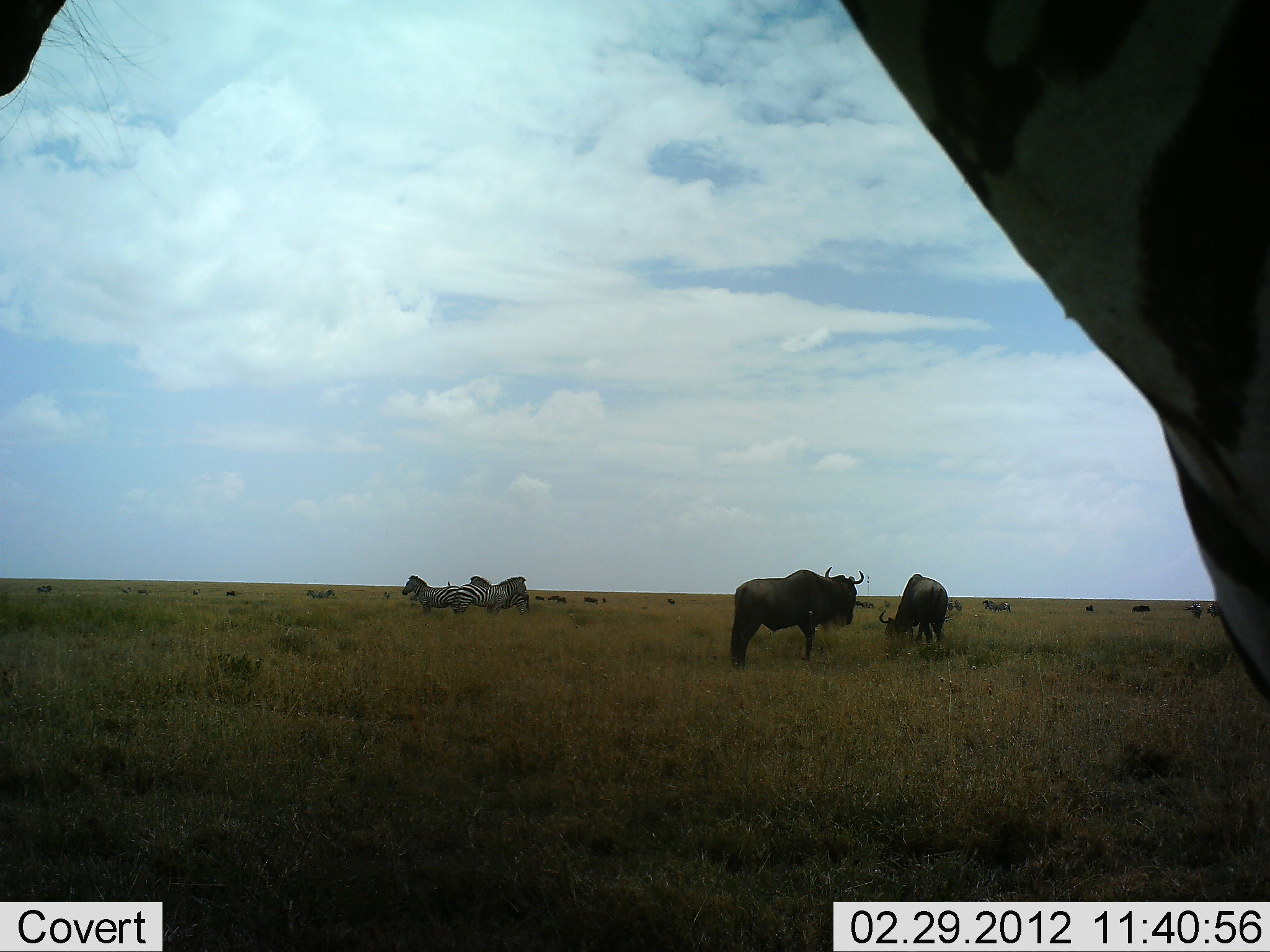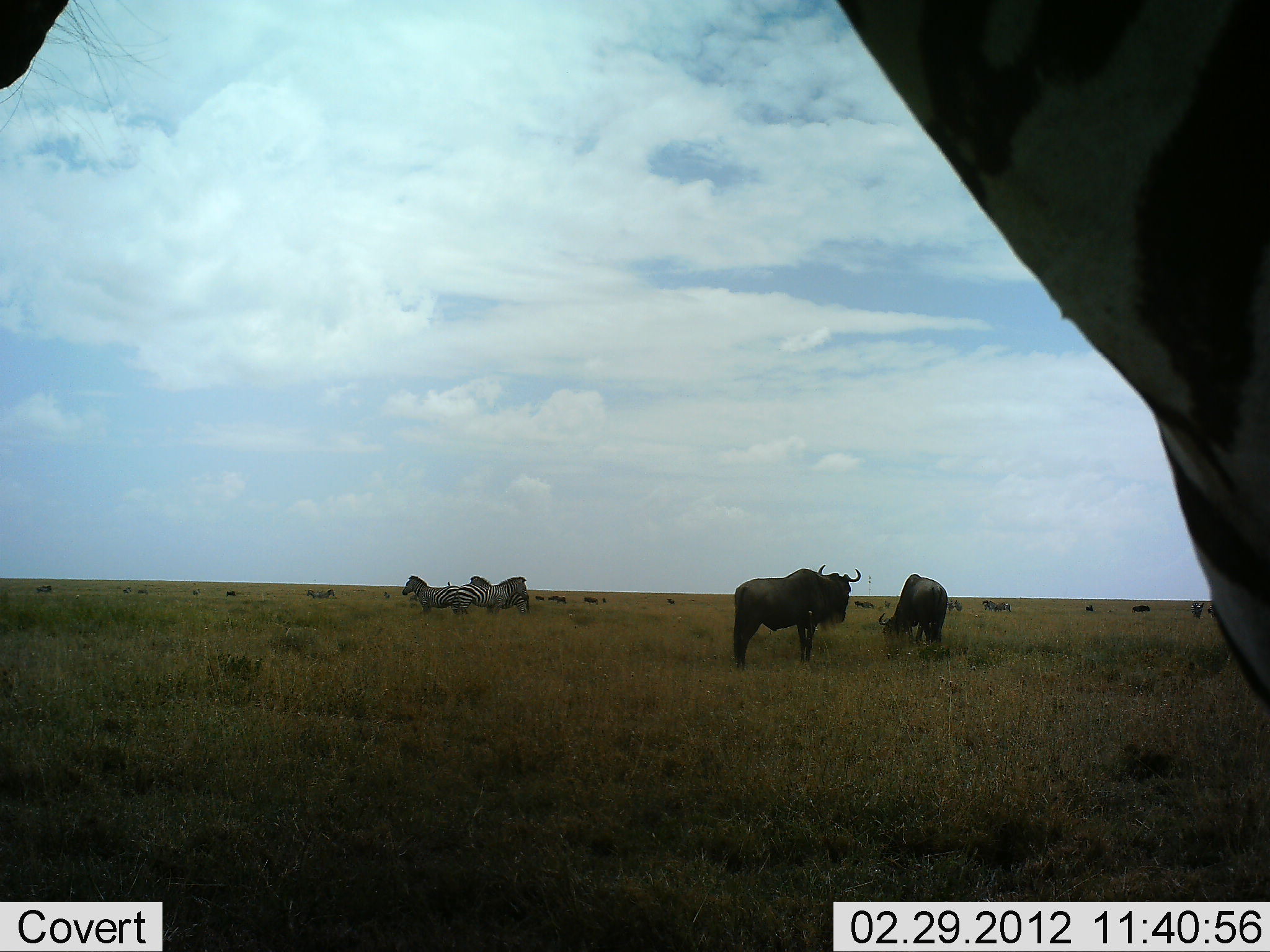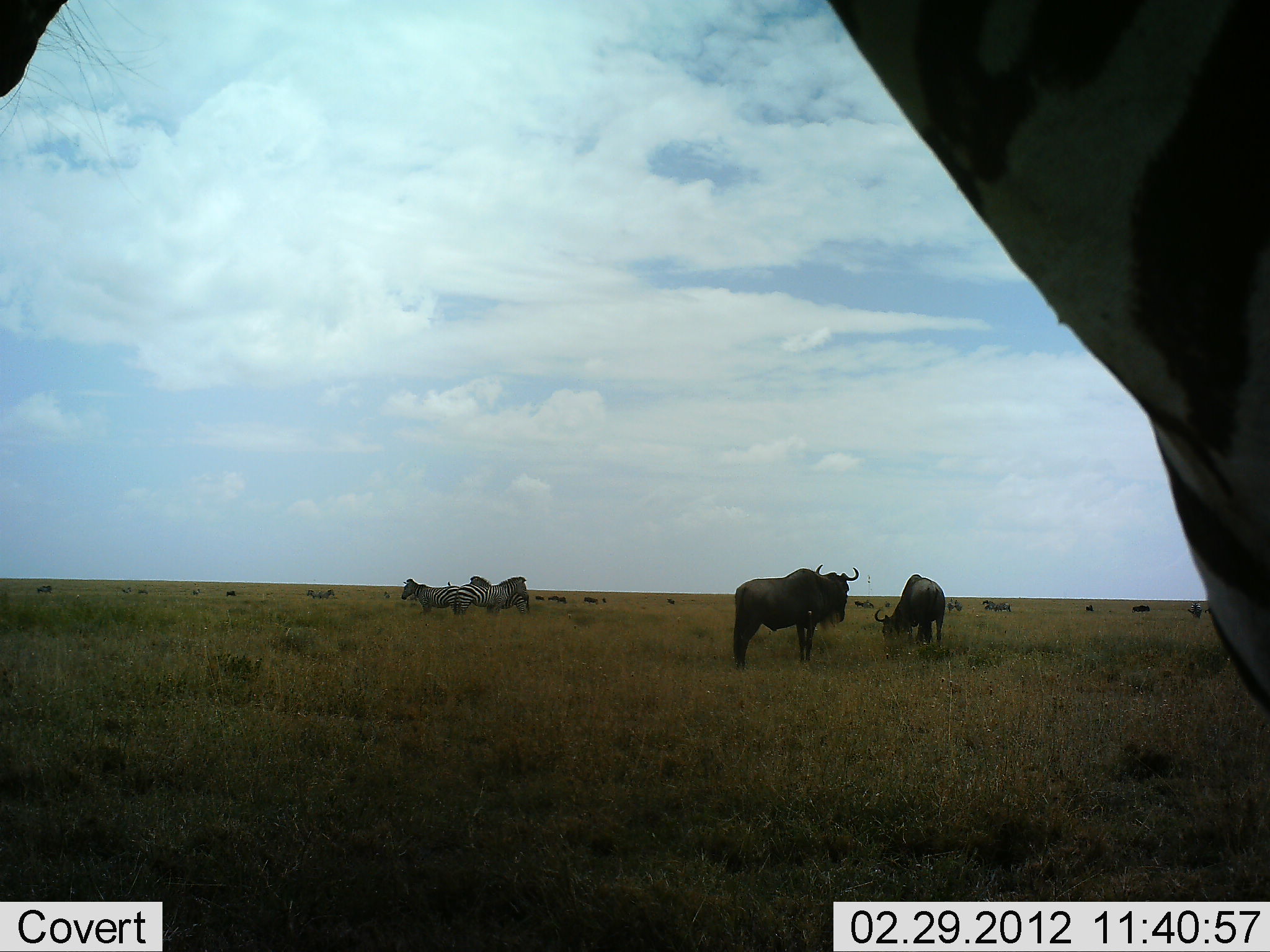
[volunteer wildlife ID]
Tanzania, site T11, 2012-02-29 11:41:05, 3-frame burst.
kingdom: Animalia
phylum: Chordata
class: Mammalia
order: Artiodactyla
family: Bovidae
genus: Connochaetes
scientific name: Connochaetes taurinus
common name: blue wildebeest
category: wildebeest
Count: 10.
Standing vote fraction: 86%.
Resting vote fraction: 3%.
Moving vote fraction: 10%.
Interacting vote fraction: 0%.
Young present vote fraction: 0%.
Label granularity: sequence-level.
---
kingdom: Animalia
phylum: Chordata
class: Mammalia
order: Perissodactyla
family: Equidae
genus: Equus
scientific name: Equus quagga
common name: plains zebra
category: zebra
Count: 4.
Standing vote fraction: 100%.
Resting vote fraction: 0%.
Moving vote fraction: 0%.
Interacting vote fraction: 0%.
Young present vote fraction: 0%.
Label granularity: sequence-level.